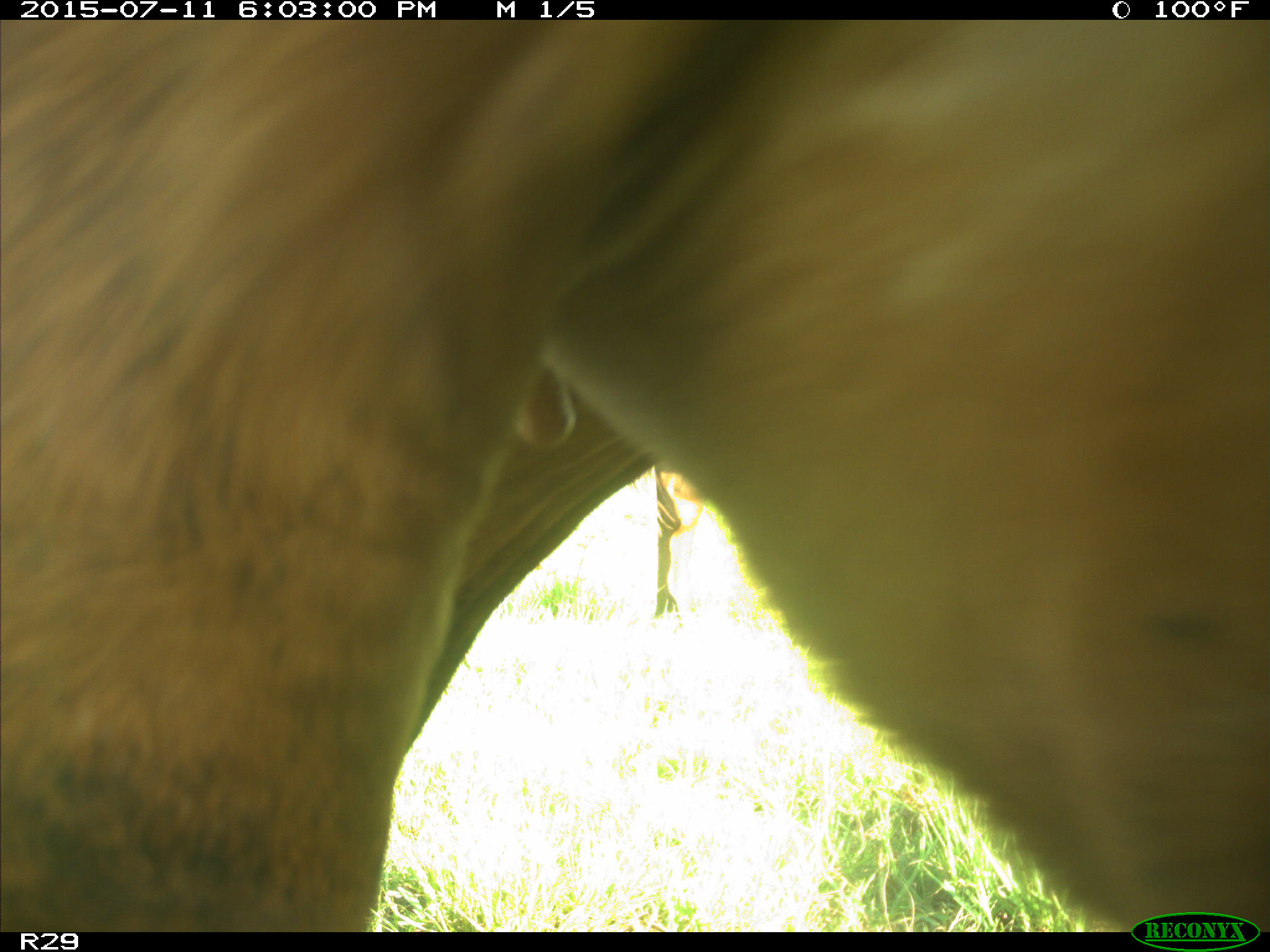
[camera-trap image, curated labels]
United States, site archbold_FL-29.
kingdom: Animalia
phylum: Chordata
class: Mammalia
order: Artiodactyla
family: Bovidae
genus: Bos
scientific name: Bos taurus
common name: domestic cow